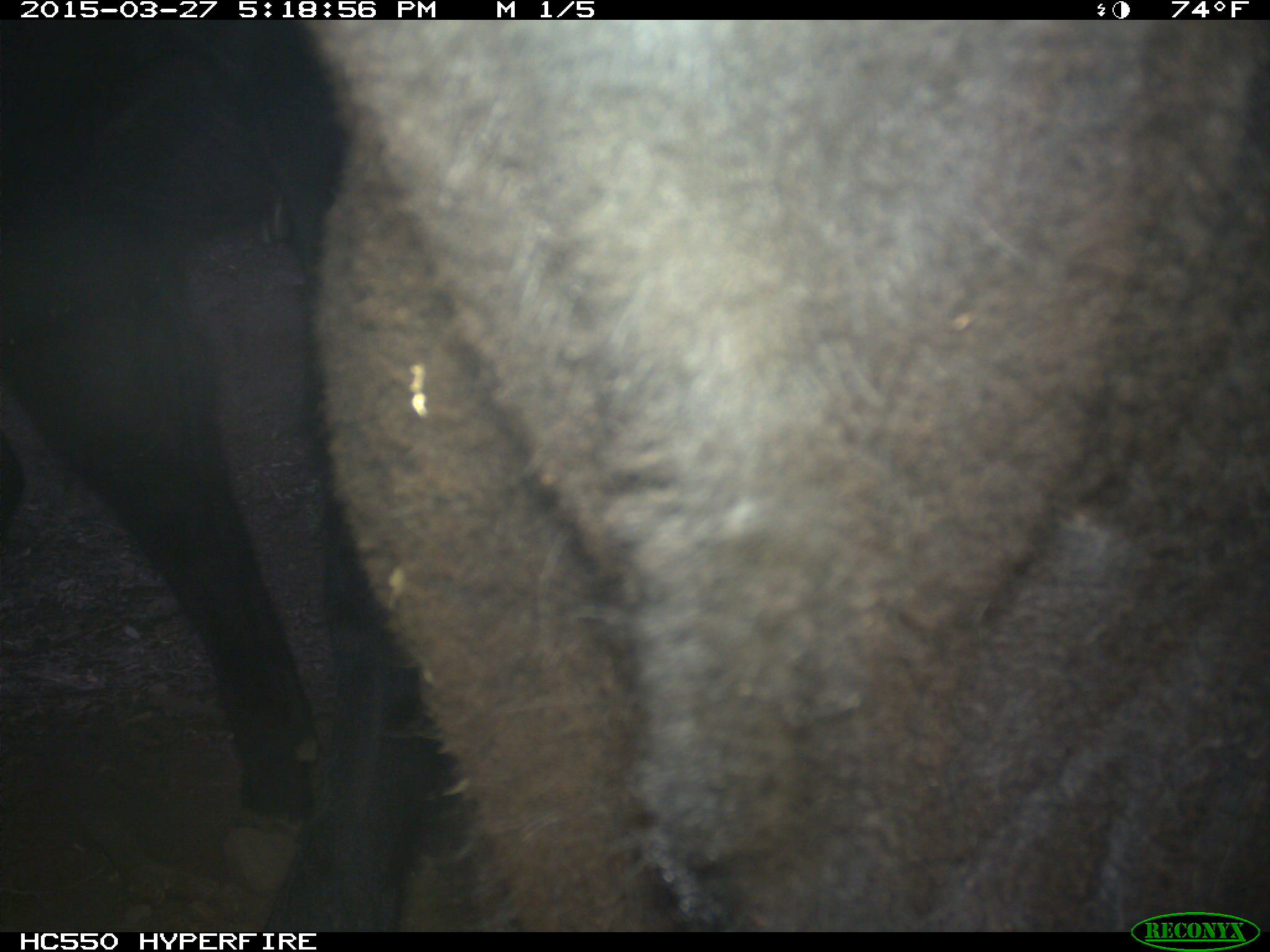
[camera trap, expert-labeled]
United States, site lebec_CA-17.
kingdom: Animalia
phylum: Chordata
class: Mammalia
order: Artiodactyla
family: Bovidae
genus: Bos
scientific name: Bos taurus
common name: domestic cow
Bos taurus (domestic cow).